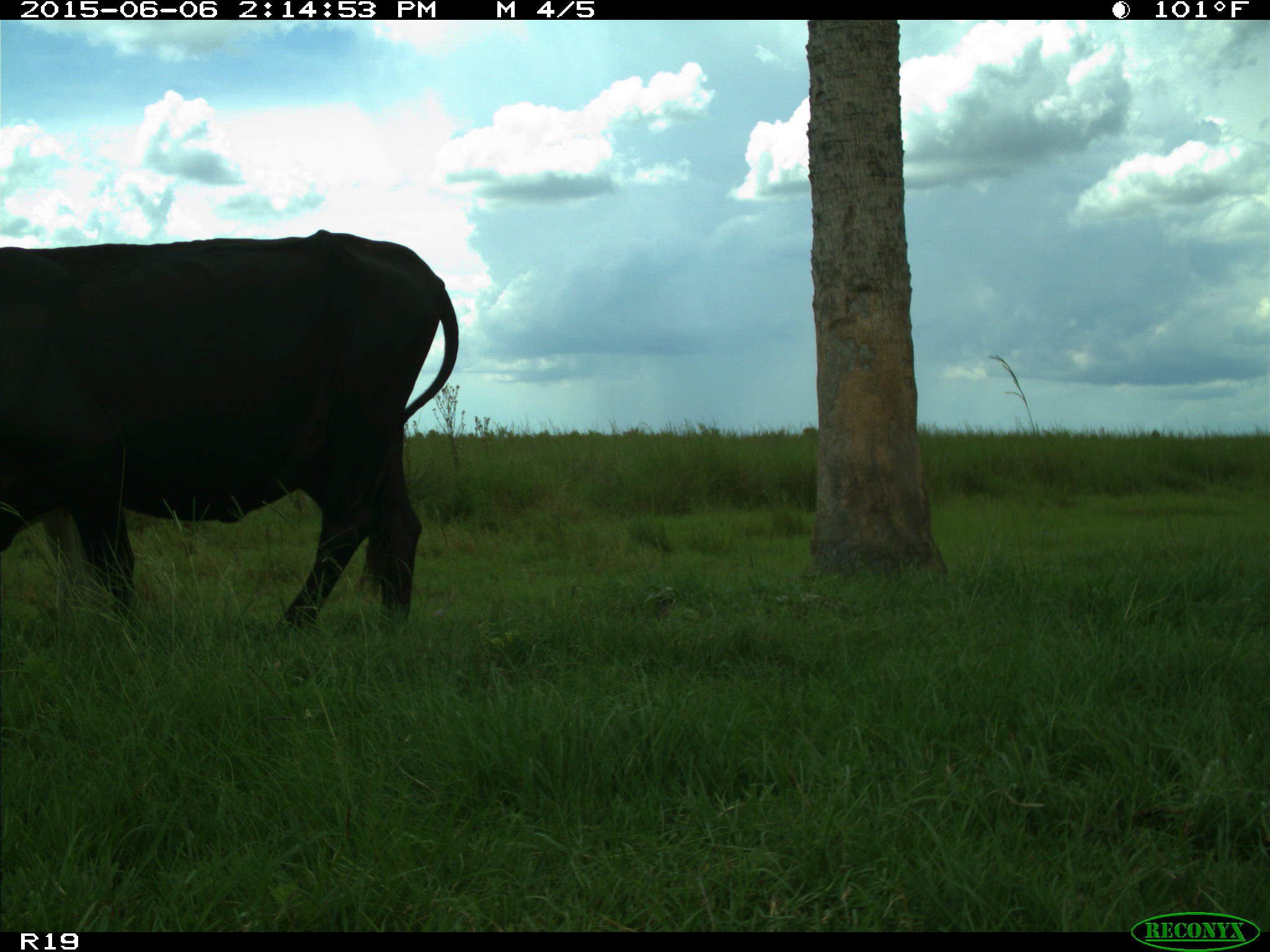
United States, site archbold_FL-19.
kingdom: Animalia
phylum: Chordata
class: Mammalia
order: Artiodactyla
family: Bovidae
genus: Bos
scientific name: Bos taurus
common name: domestic cow